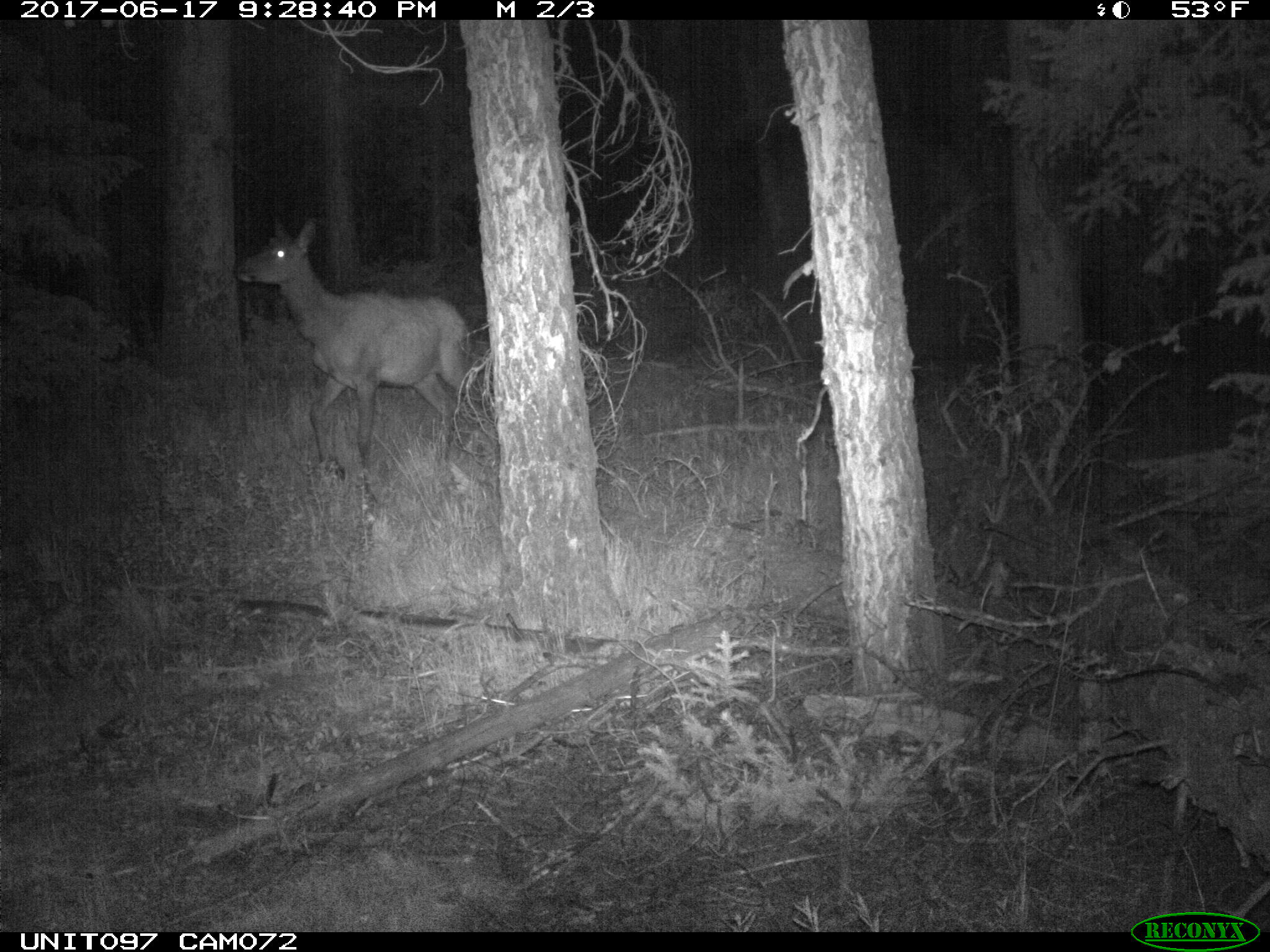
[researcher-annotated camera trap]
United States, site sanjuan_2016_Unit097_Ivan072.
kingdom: Animalia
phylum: Chordata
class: Mammalia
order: Artiodactyla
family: Cervidae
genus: Cervus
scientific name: Cervus elaphus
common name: red deer